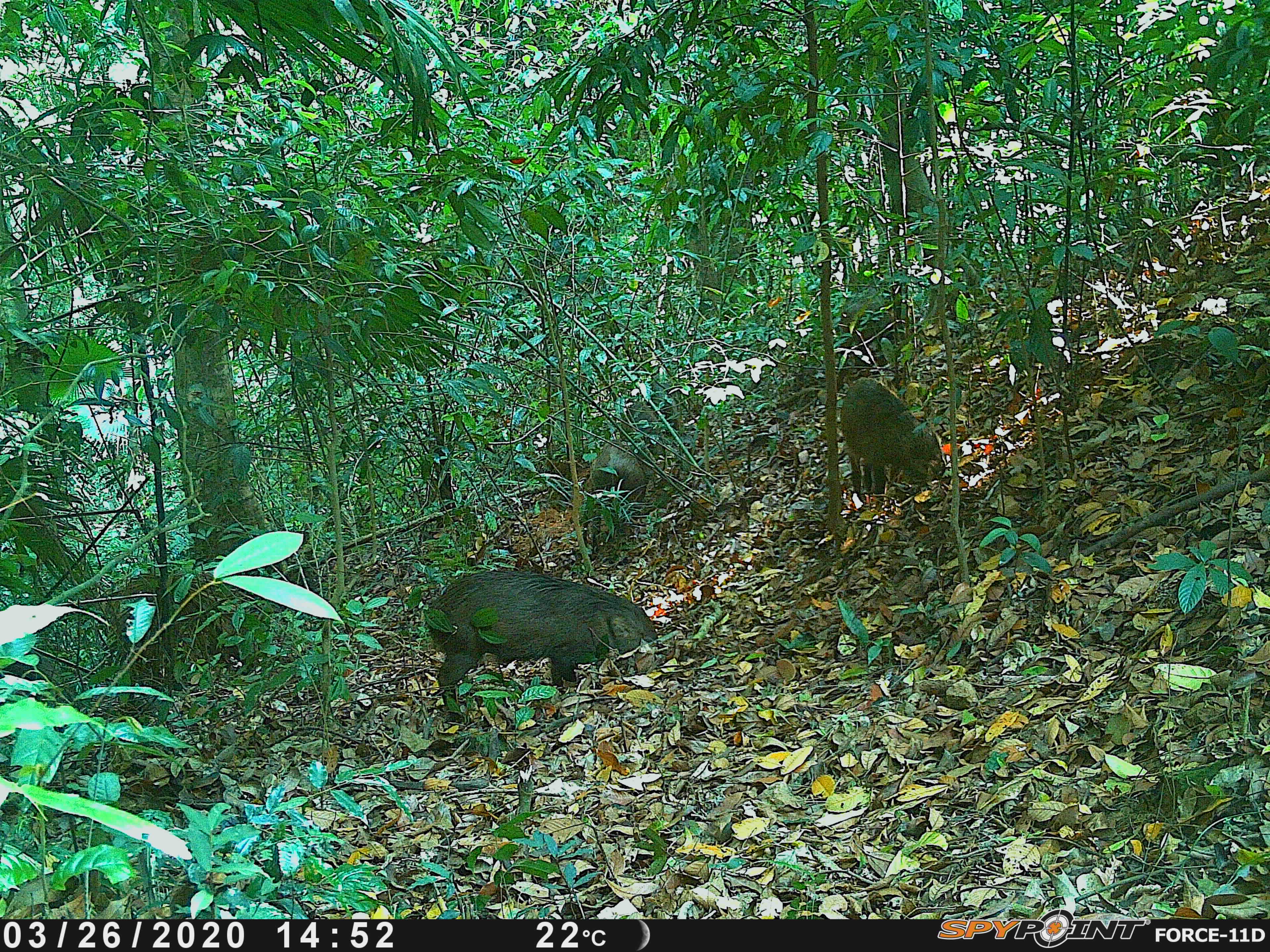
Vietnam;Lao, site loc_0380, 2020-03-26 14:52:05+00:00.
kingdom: Animalia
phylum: Chordata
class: Mammalia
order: Artiodactyla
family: Suidae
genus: Sus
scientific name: Sus scrofa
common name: eurasian wild pig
Eurasian wild pig (Sus scrofa). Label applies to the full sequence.